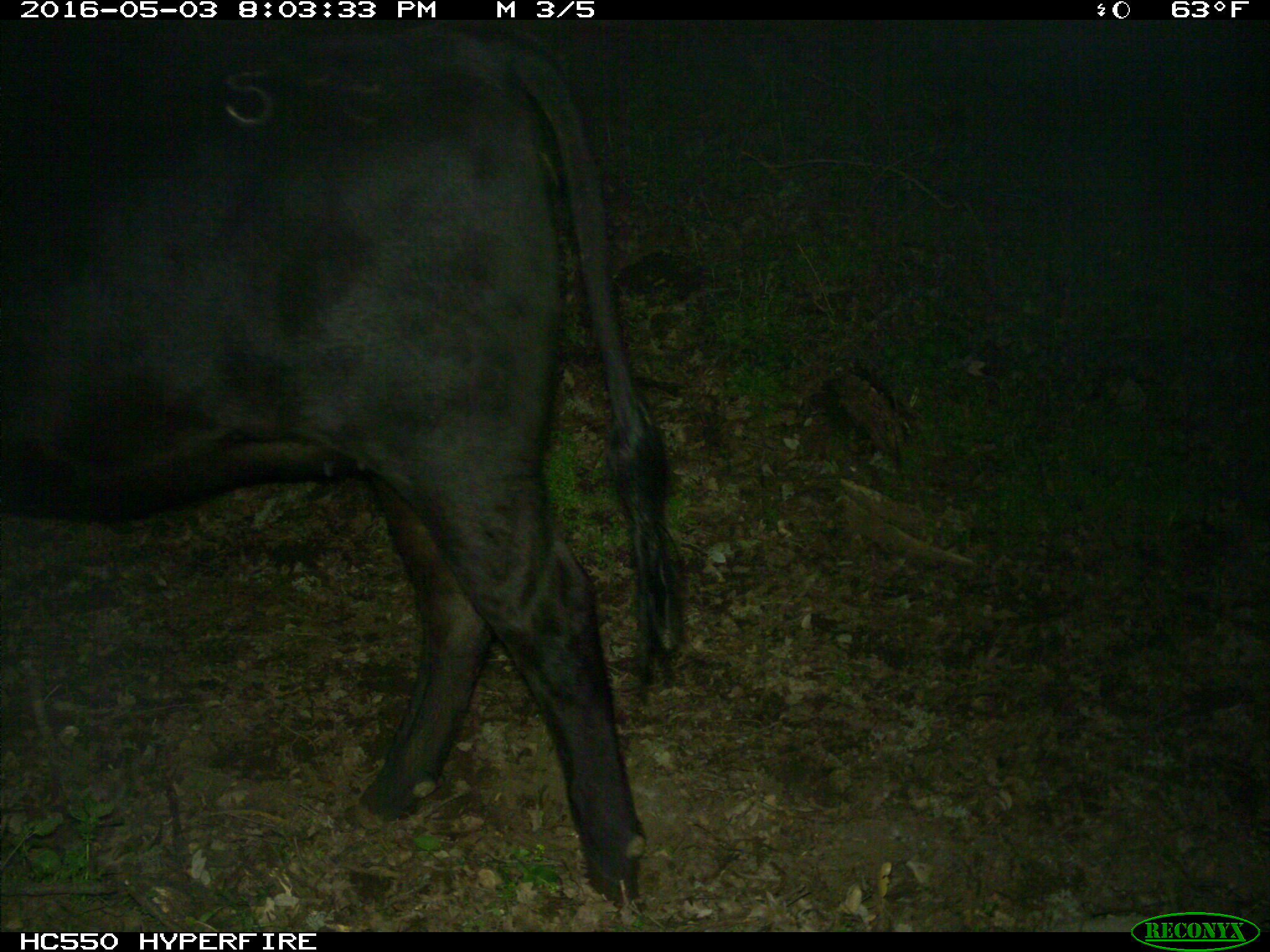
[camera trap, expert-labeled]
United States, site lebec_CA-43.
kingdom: Animalia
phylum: Chordata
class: Mammalia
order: Artiodactyla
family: Bovidae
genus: Bos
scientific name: Bos taurus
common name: domestic cow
Bos taurus (domestic cow).